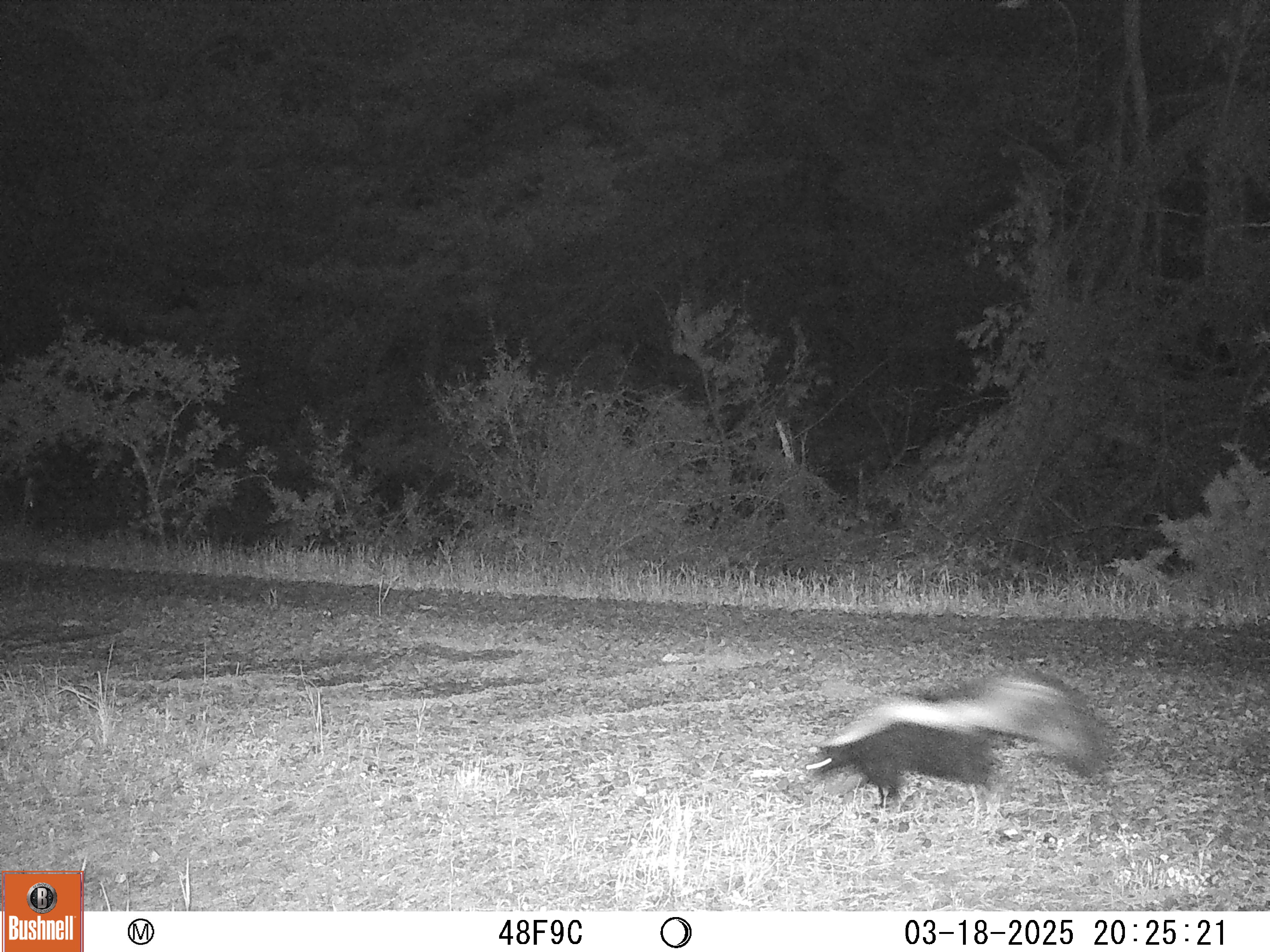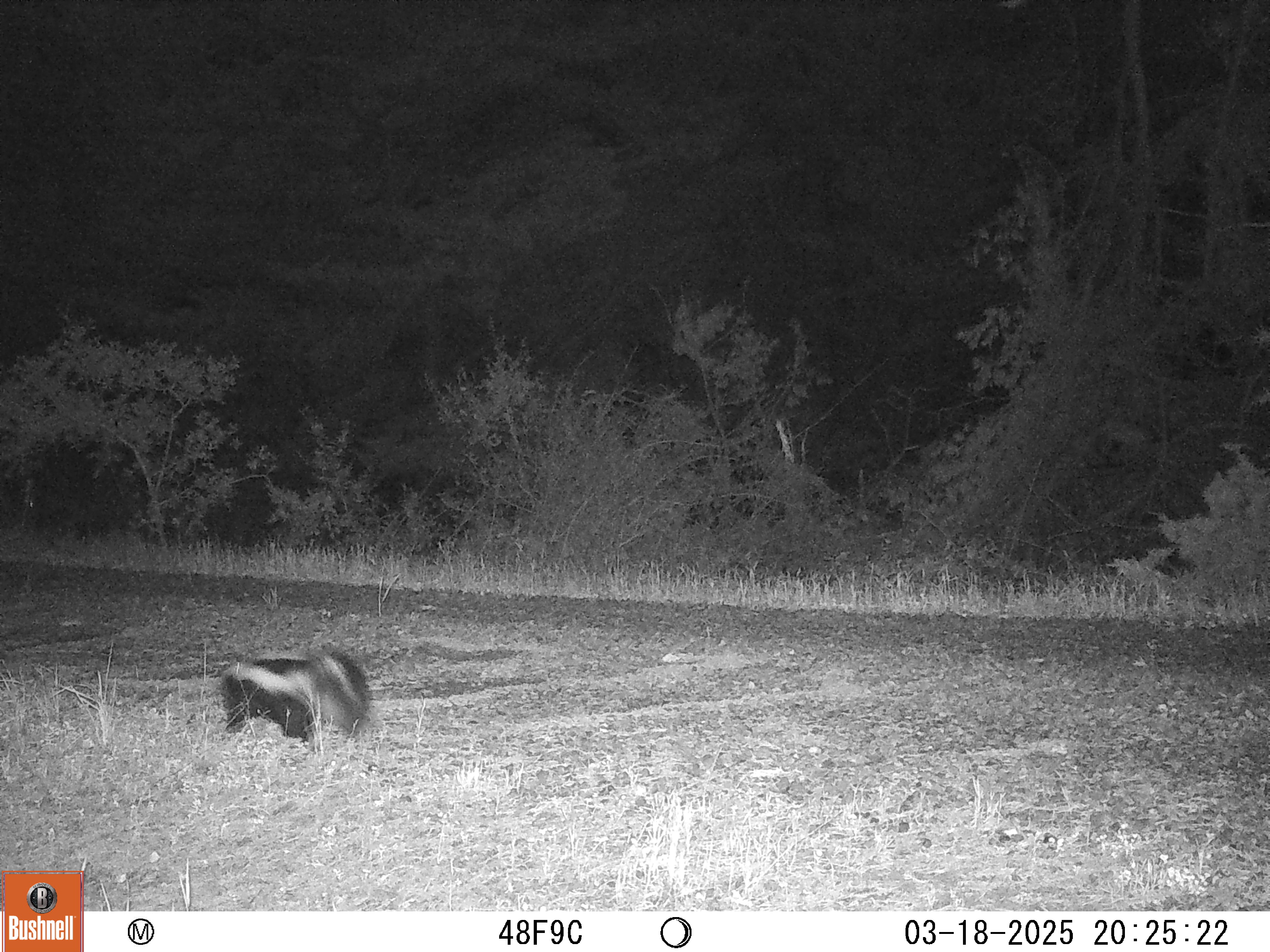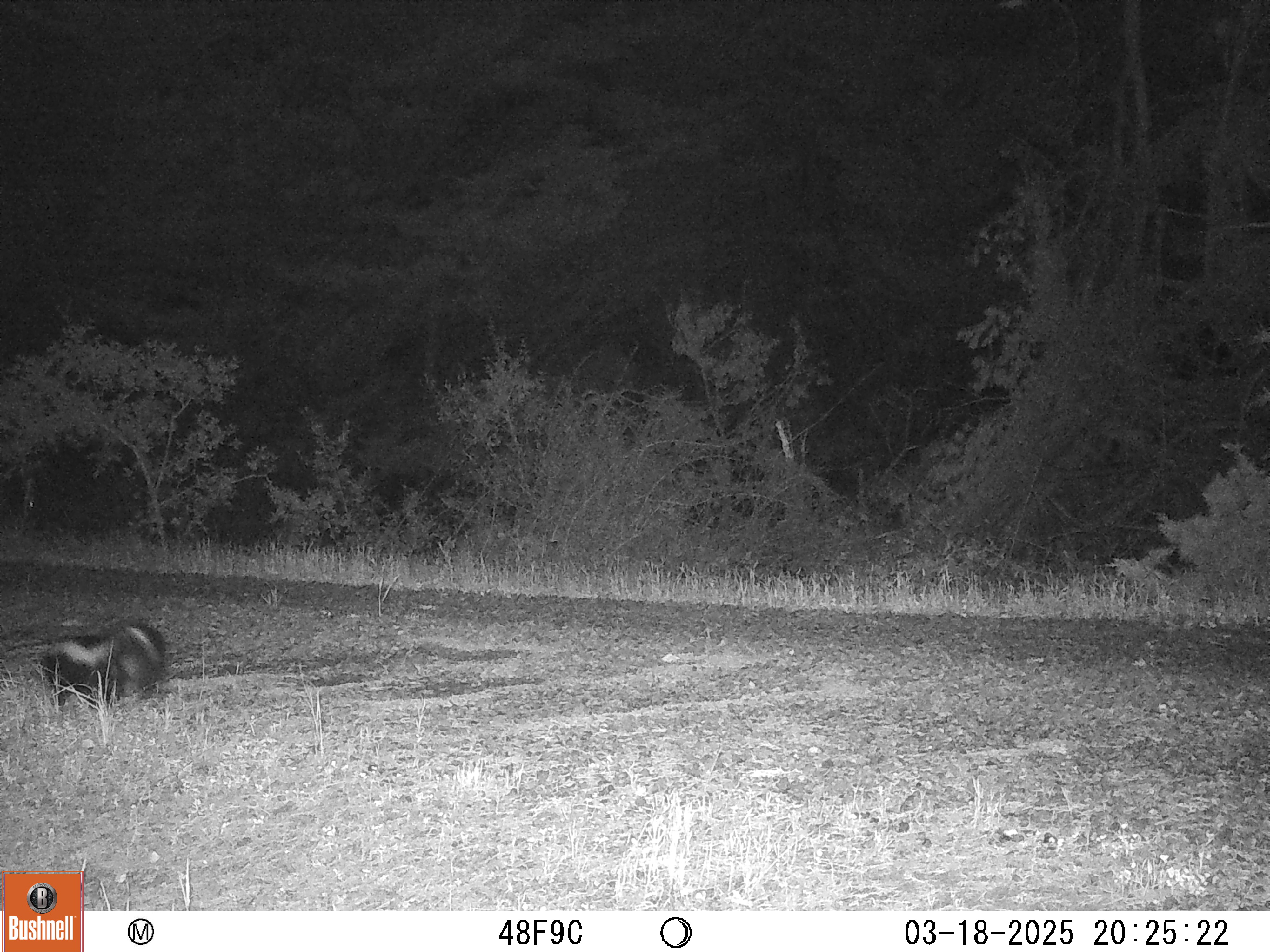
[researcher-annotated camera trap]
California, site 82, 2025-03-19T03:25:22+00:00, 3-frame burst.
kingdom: Animalia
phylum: Chordata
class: Mammalia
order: Carnivora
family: Mephitidae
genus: Mephitis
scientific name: Mephitis mephitis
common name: striped skunk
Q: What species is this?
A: Striped skunk (Mephitis mephitis).